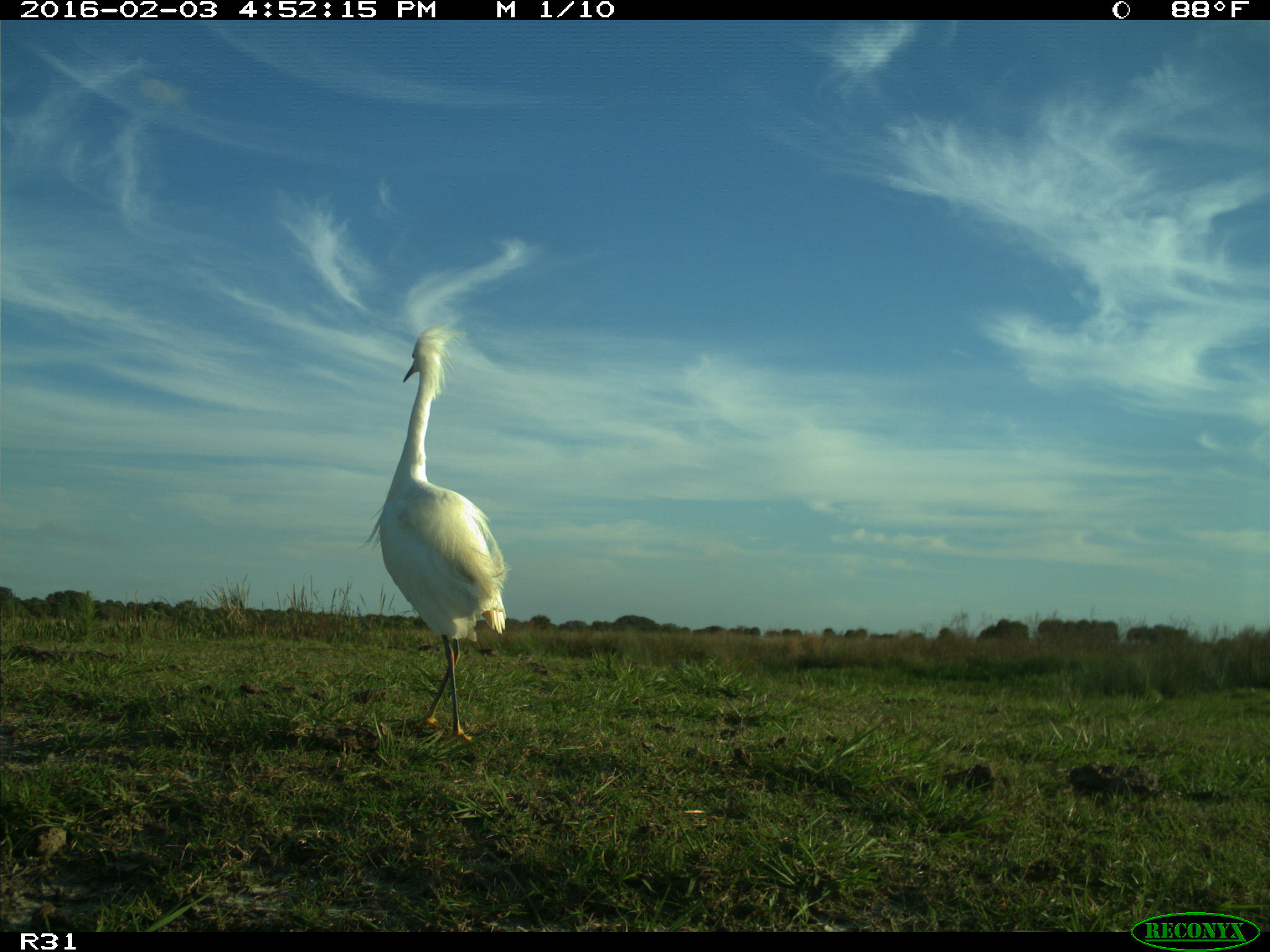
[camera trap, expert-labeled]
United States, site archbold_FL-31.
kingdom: Animalia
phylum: Chordata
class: Aves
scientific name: Aves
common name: birds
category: unidentified bird